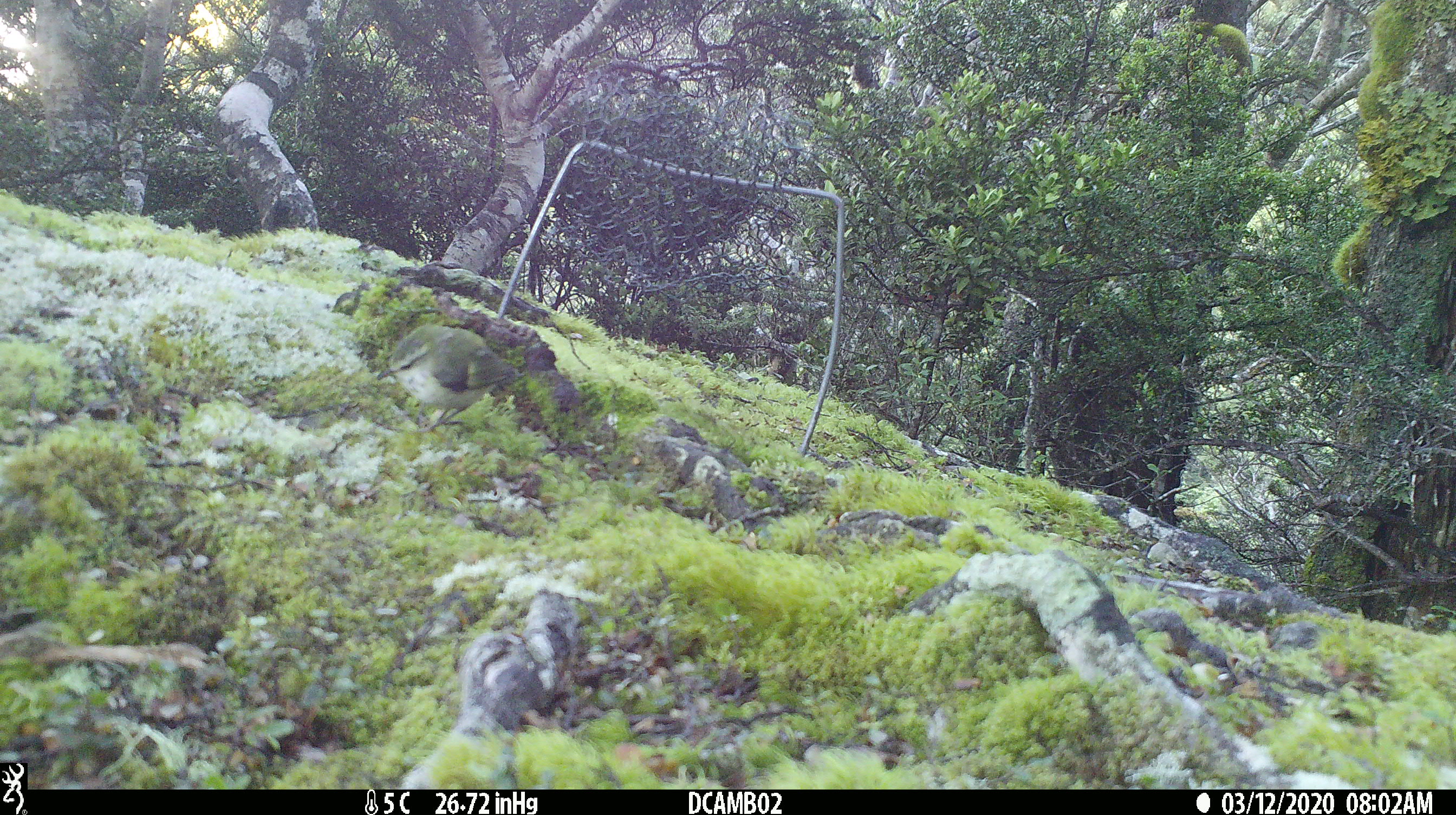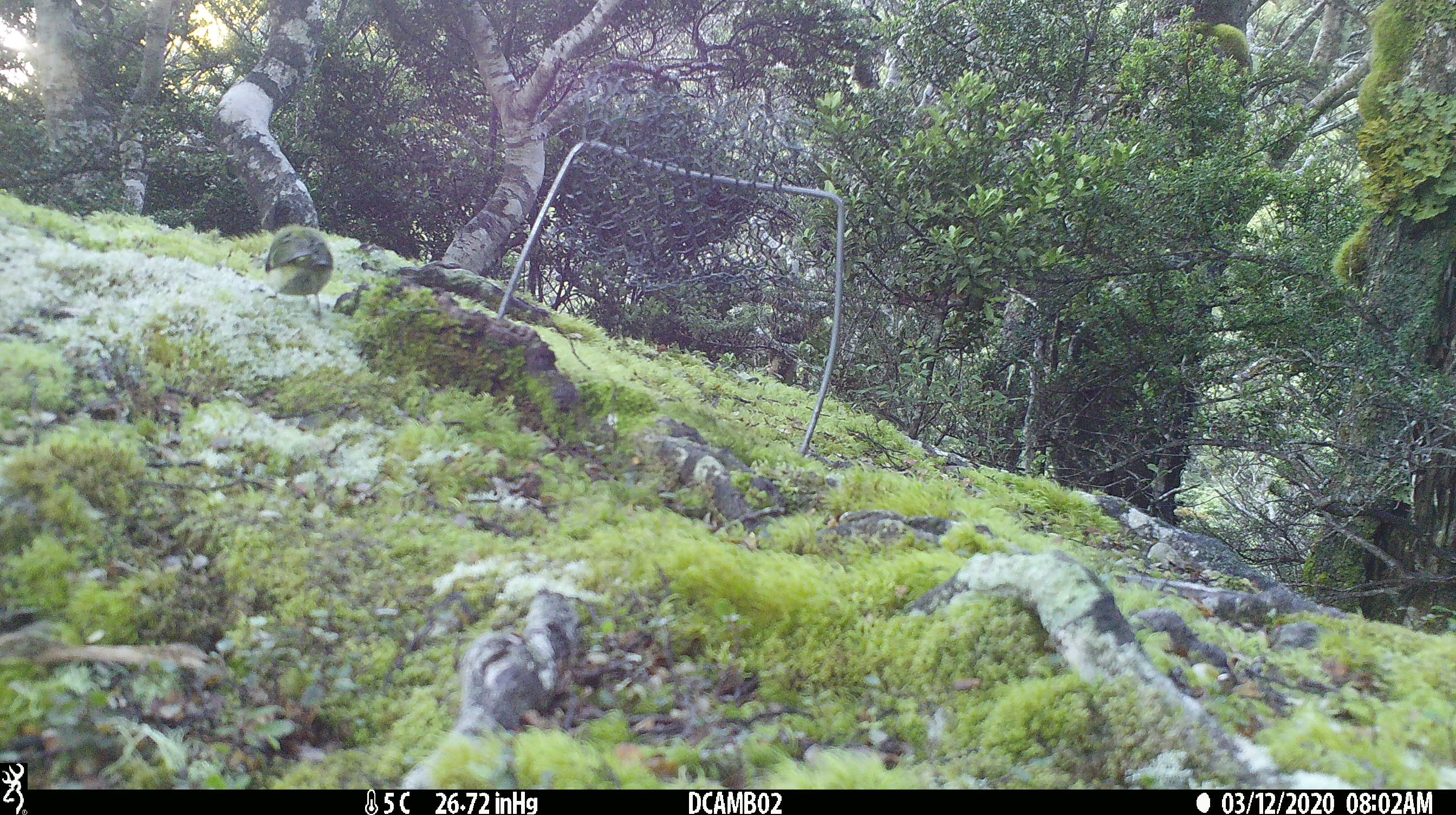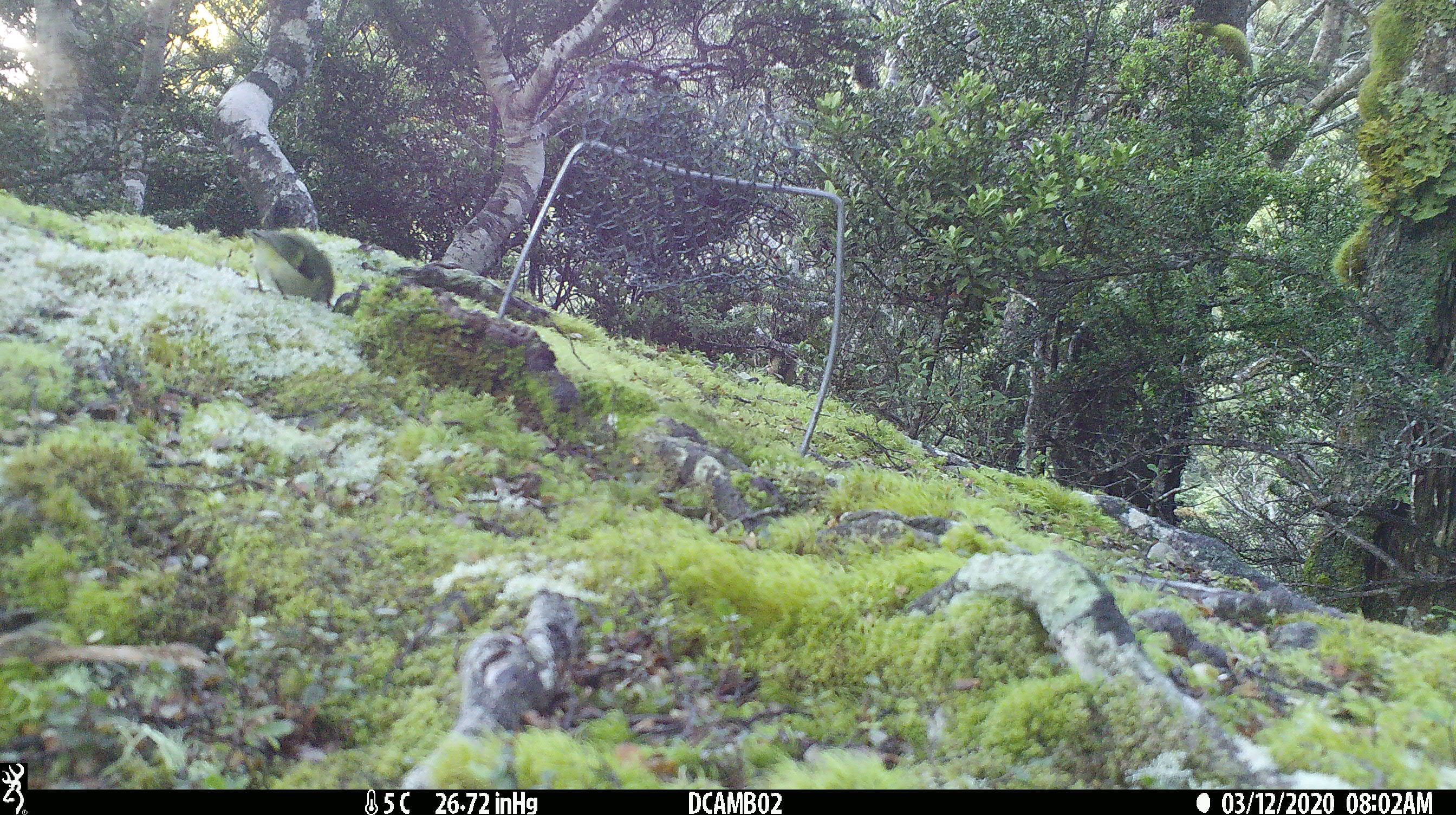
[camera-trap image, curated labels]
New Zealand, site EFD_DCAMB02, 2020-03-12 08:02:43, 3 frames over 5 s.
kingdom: Animalia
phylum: Chordata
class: Aves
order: Passeriformes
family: Acanthisittidae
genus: Acanthisitta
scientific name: Acanthisitta chloris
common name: rifleman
Rifleman (Acanthisitta chloris).